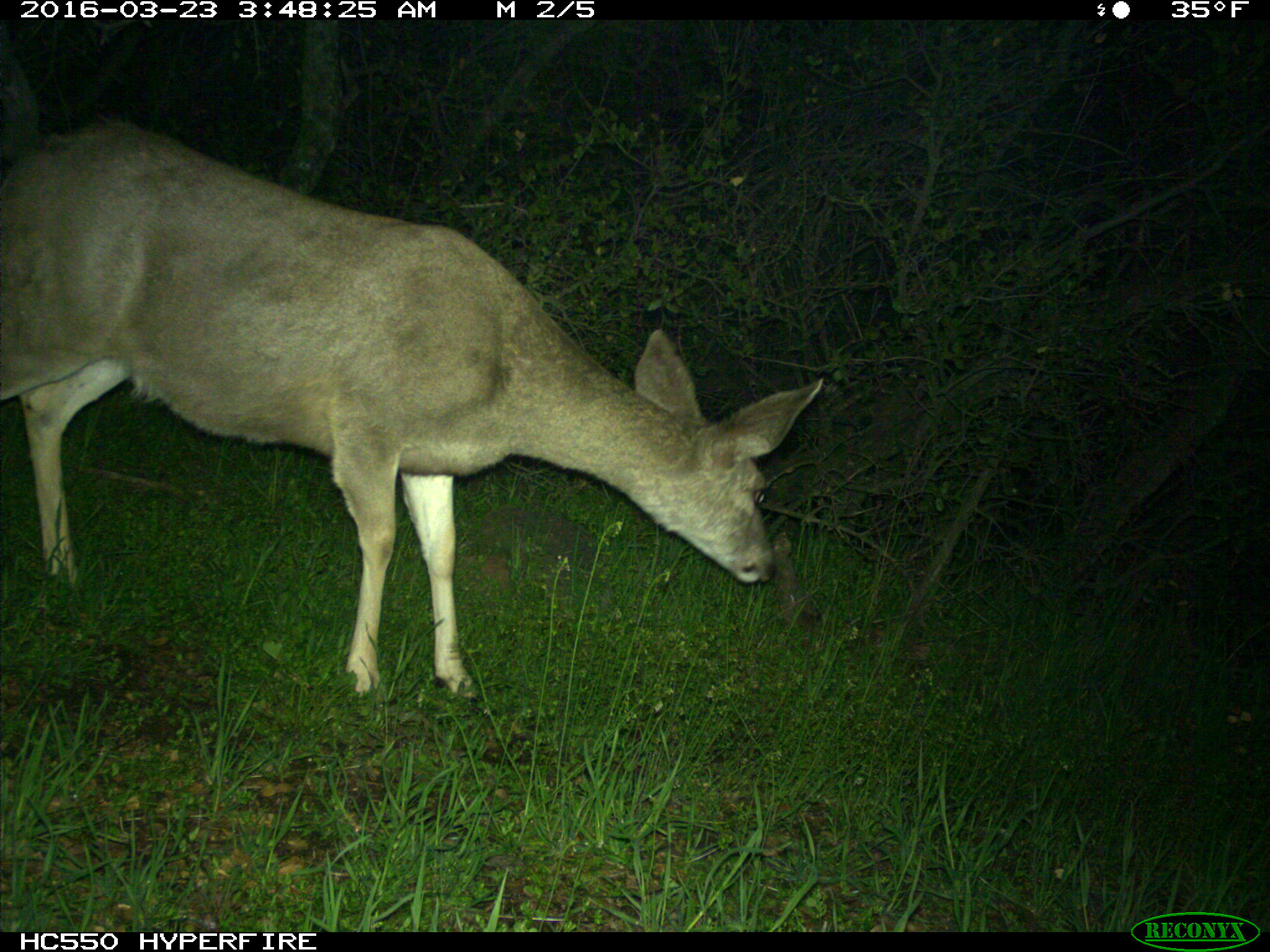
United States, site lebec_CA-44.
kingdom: Animalia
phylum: Chordata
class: Mammalia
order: Artiodactyla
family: Cervidae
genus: Odocoileus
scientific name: Odocoileus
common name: deer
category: unidentified deer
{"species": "unidentified deer (deer) (Odocoileus)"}